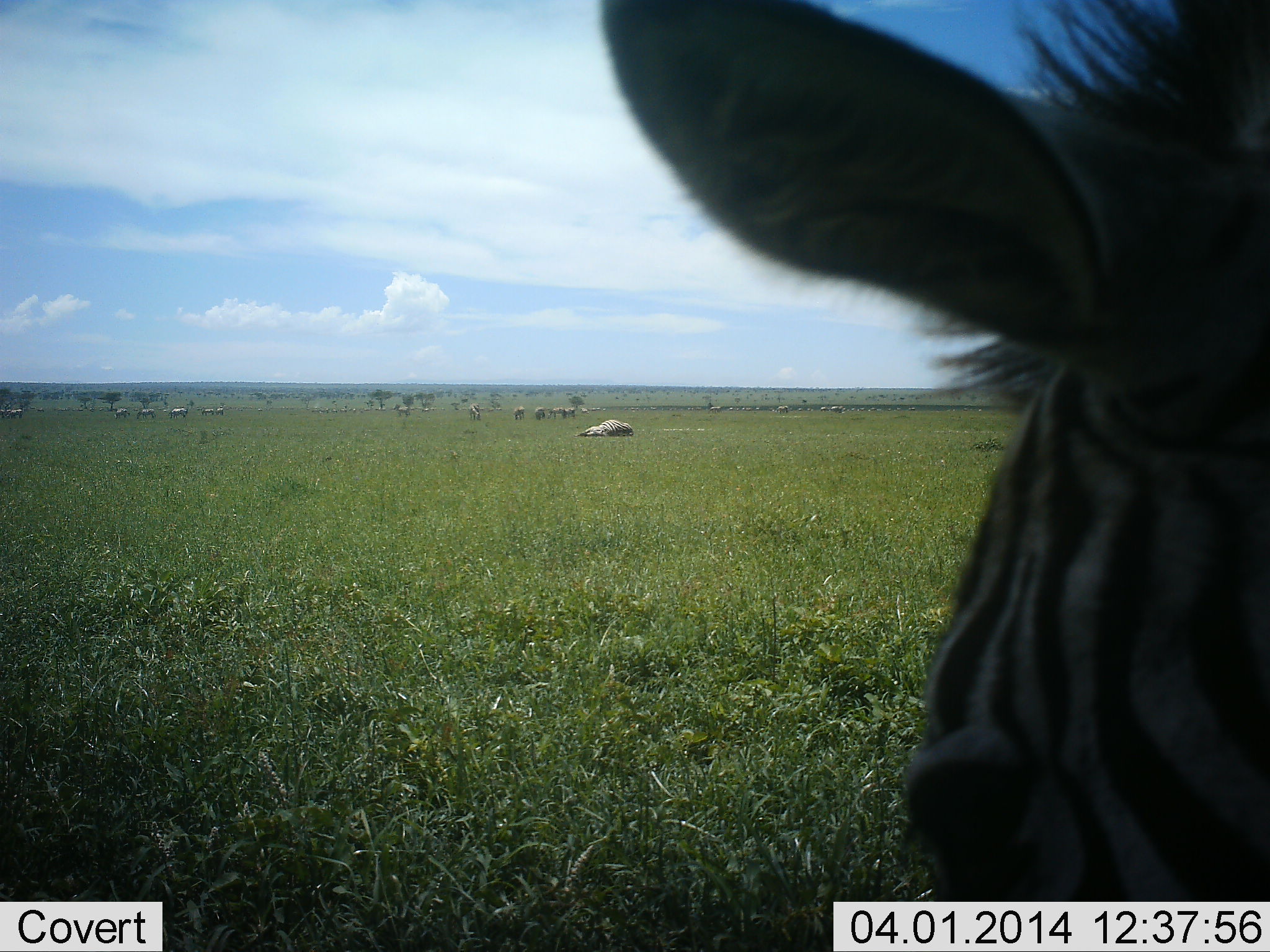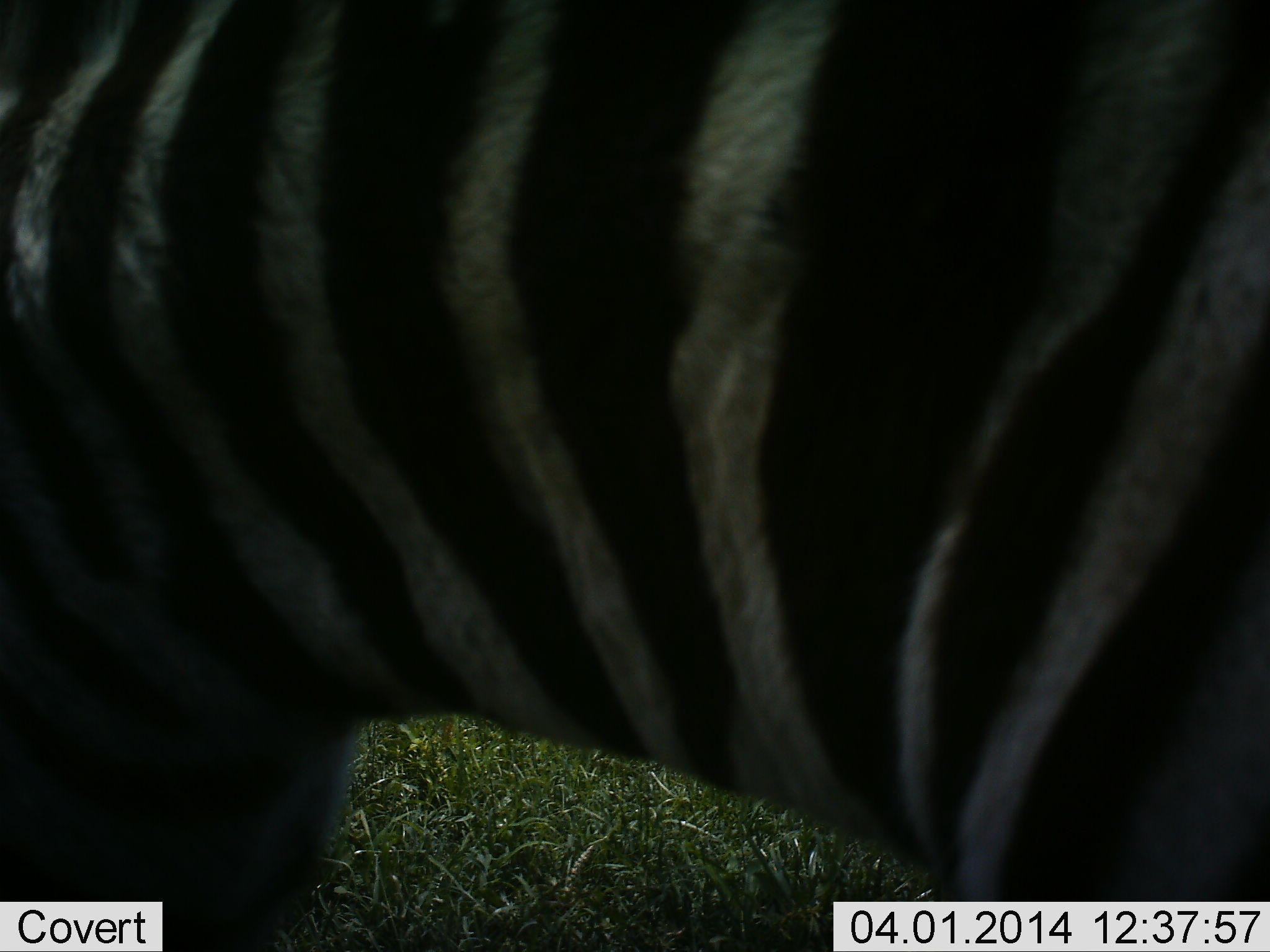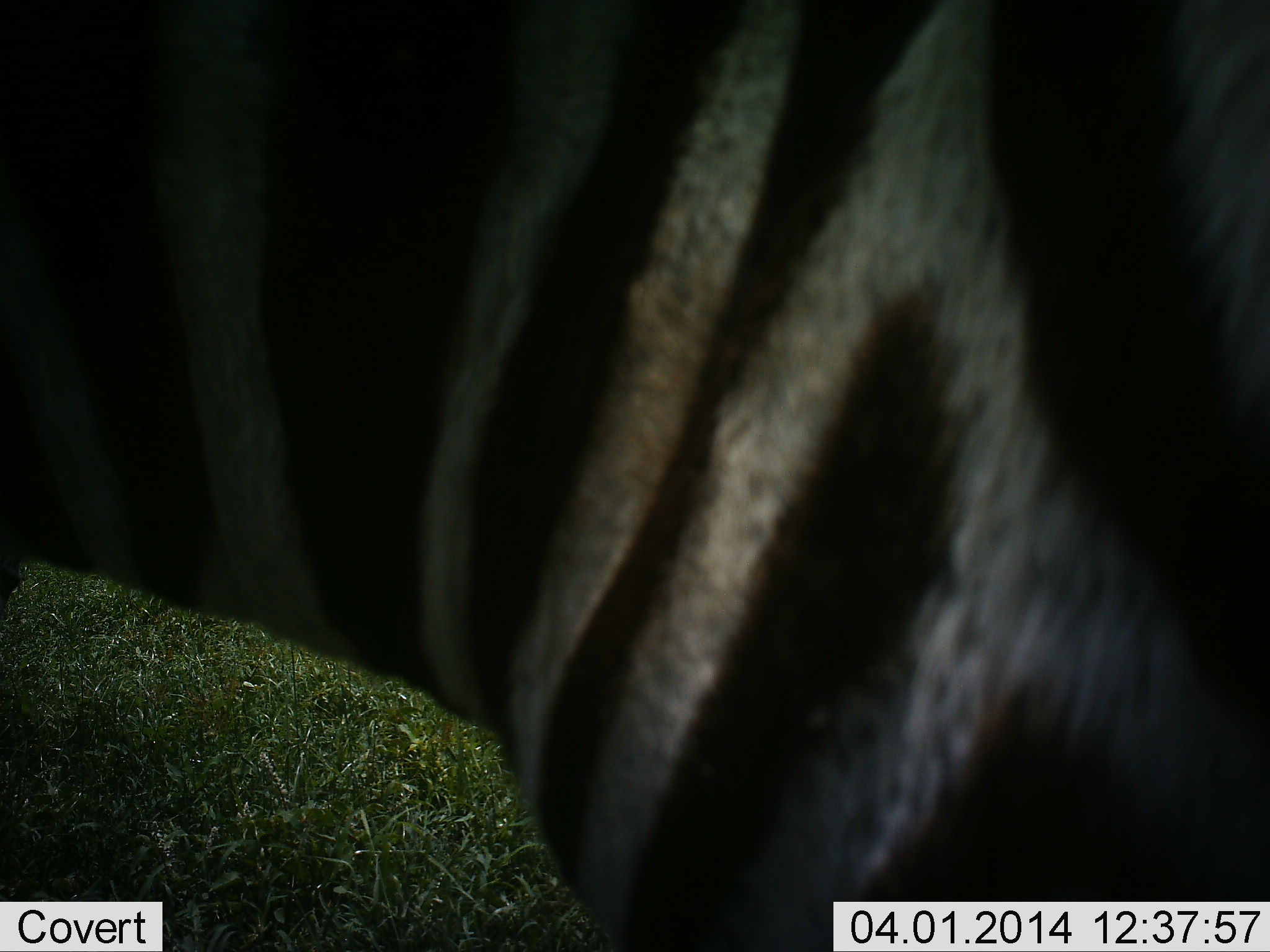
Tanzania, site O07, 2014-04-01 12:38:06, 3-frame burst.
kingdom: Animalia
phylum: Chordata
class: Mammalia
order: Perissodactyla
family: Equidae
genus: Equus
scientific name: Equus quagga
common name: plains zebra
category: zebra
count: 1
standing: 30%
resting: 10%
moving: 80%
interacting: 0%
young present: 0%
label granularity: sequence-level